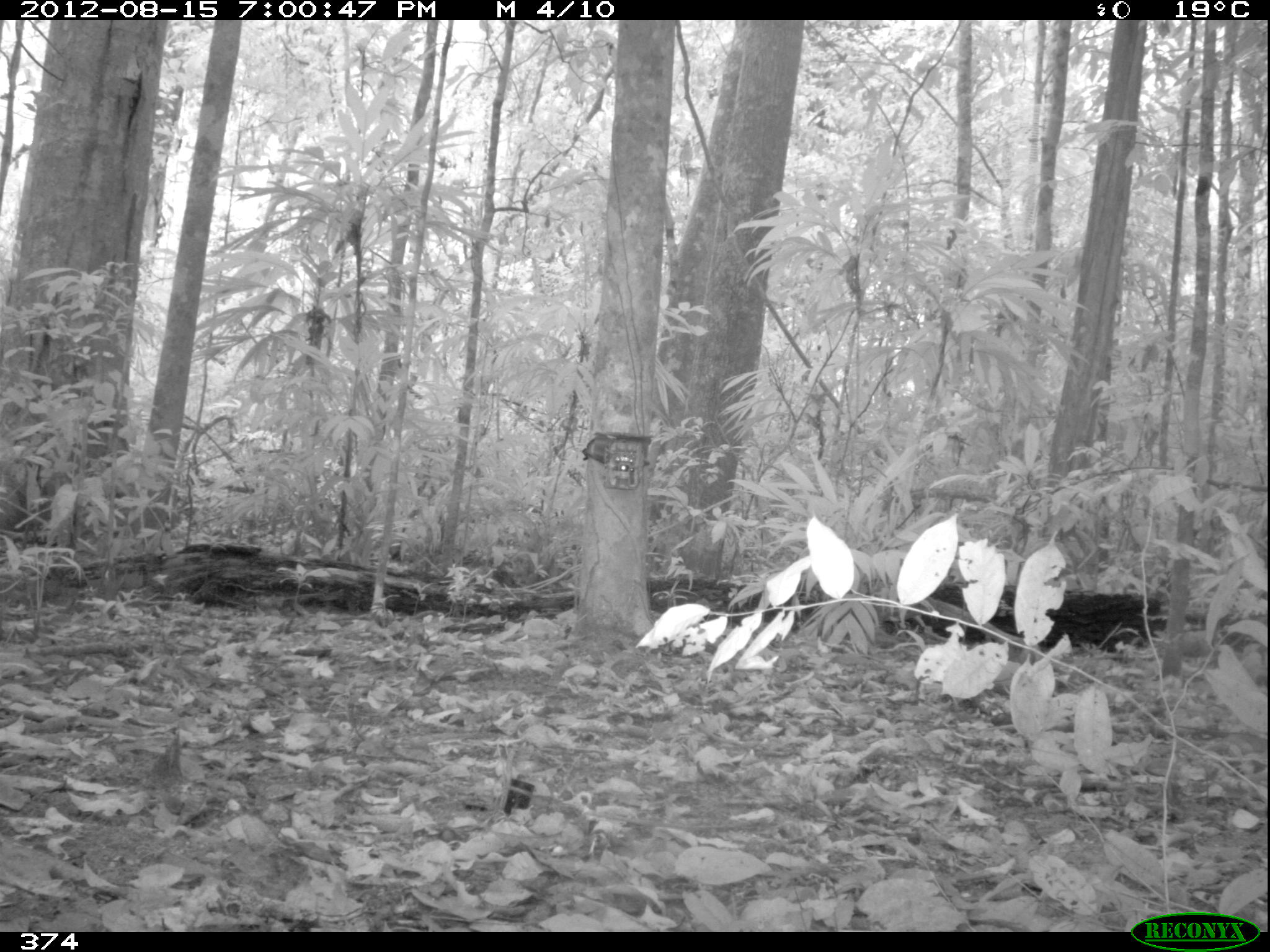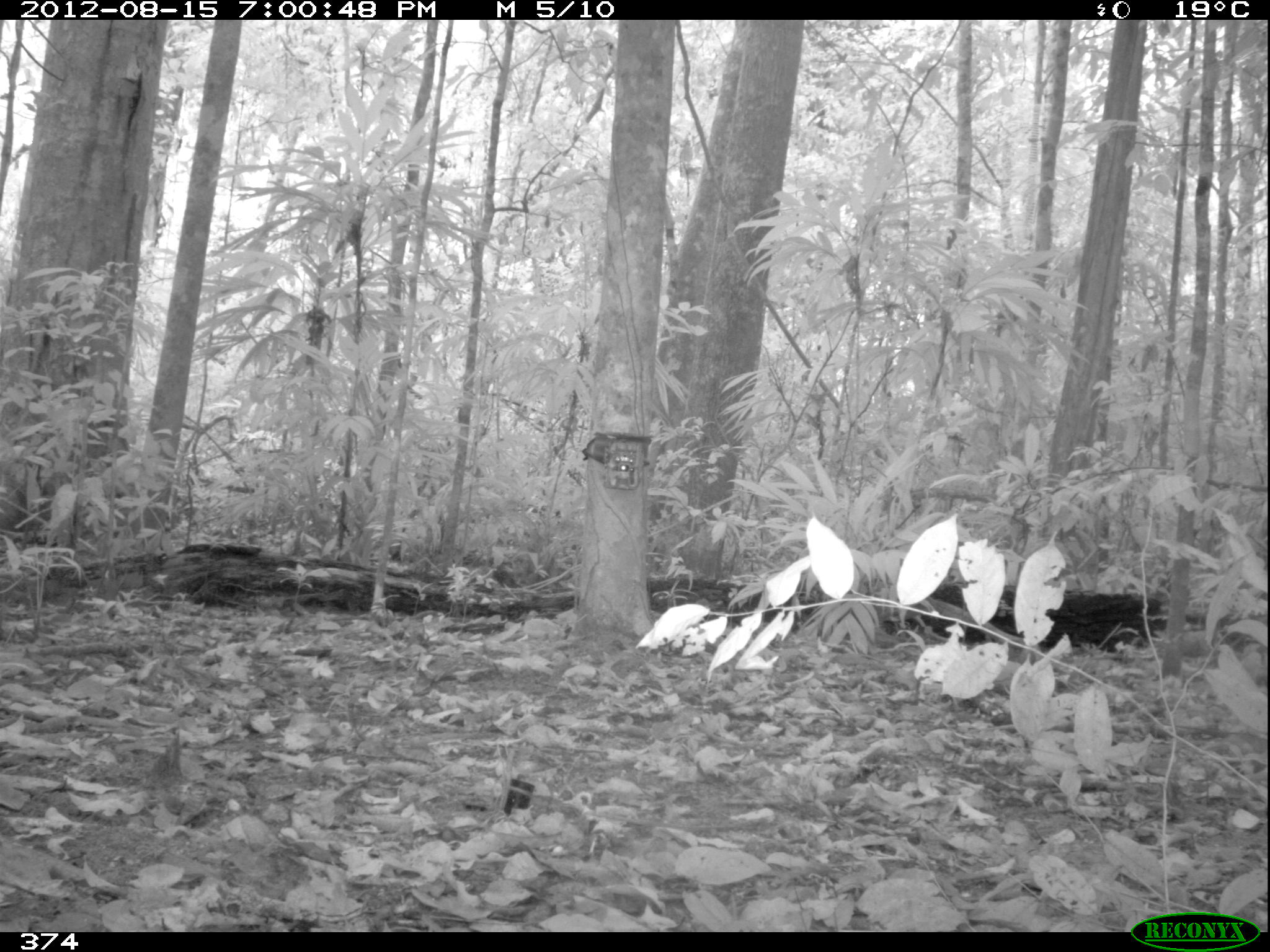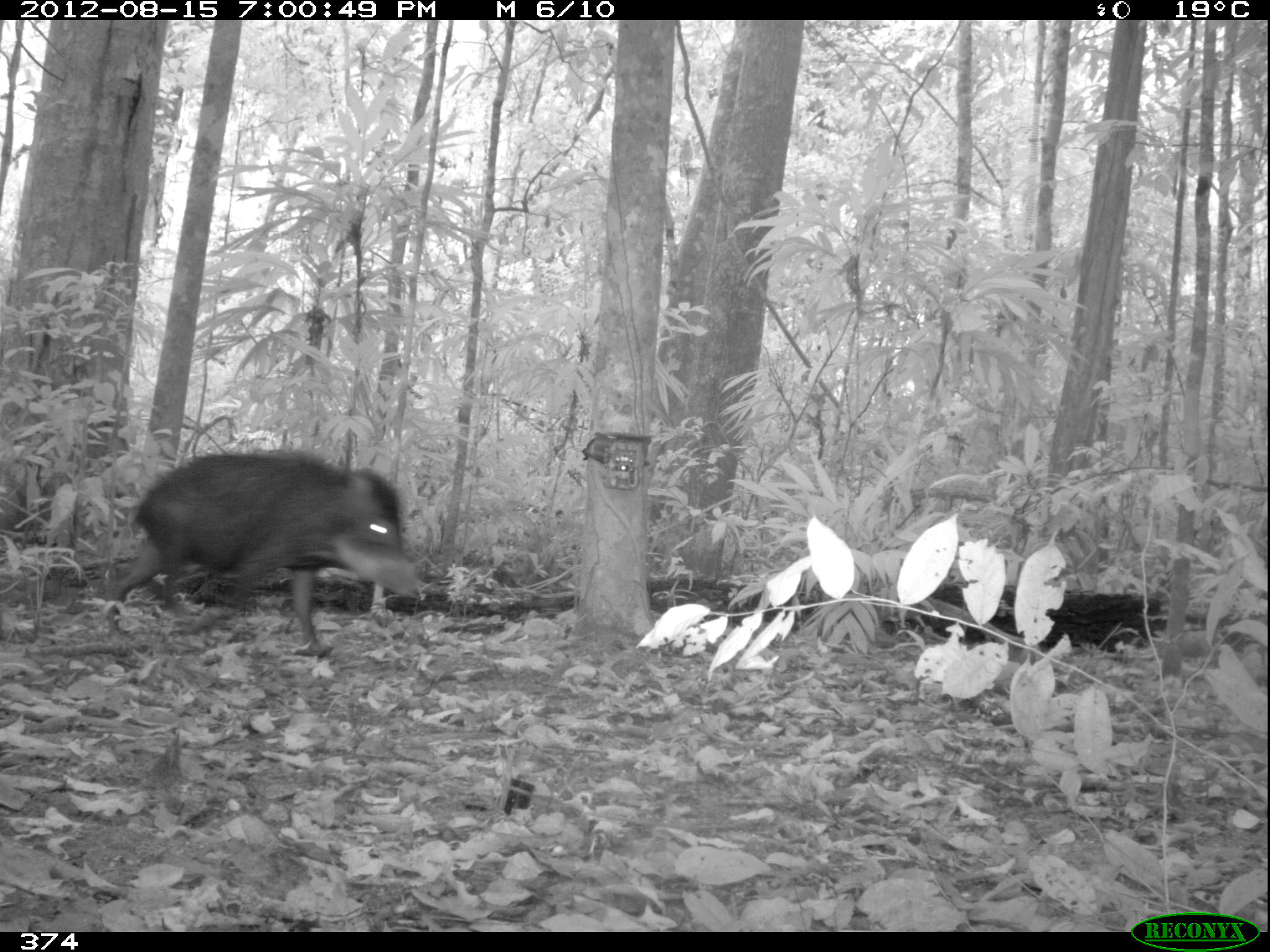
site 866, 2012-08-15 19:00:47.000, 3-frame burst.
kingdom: Animalia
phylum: Chordata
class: Mammalia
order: Artiodactyla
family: Tayassuidae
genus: Tayassu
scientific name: Tayassu pecari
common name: white-lipped peccary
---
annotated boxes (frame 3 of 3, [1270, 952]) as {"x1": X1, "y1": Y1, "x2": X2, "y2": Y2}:
tayassu pecari: {"x1": 104, "y1": 449, "x2": 426, "y2": 652}